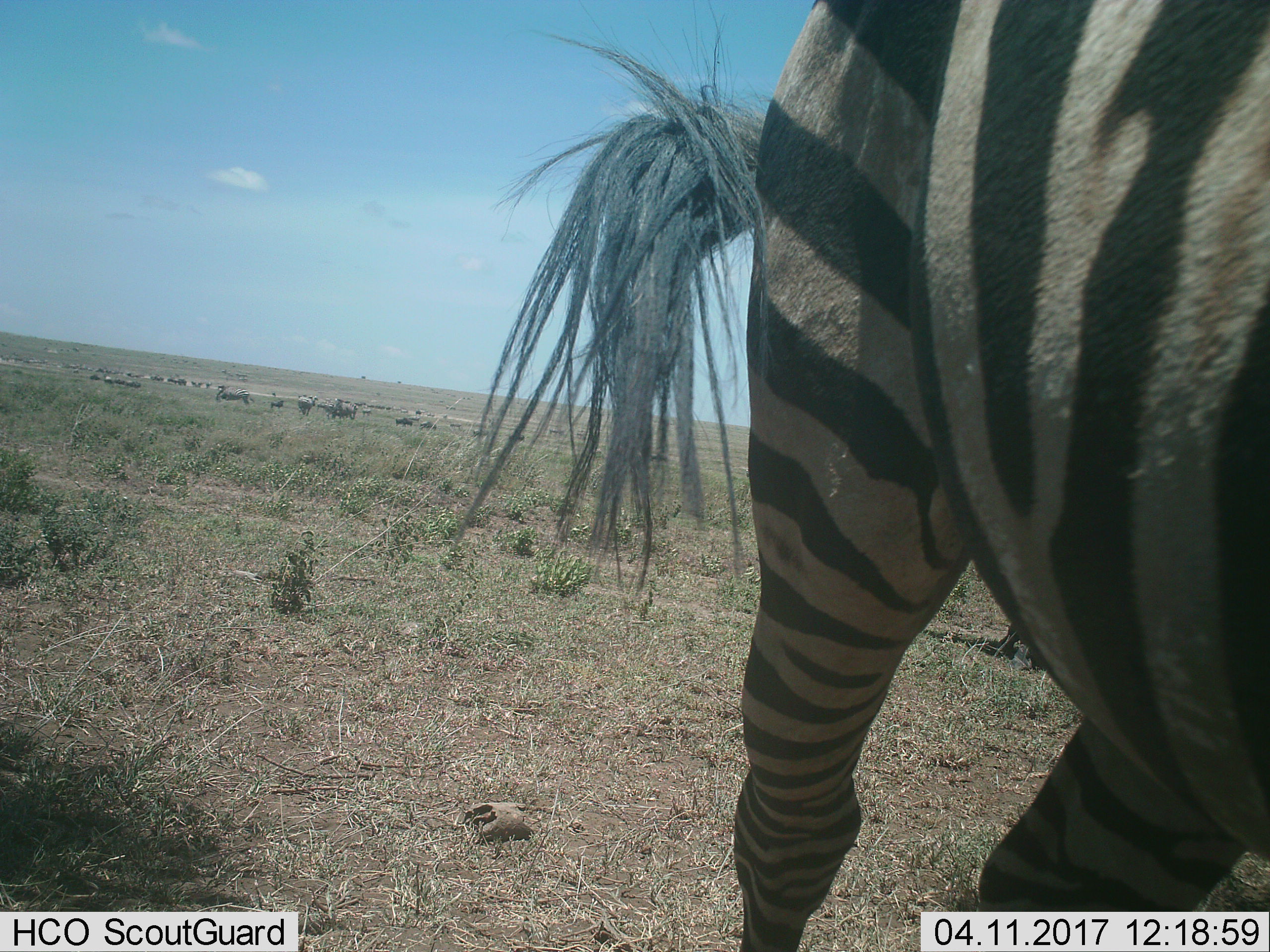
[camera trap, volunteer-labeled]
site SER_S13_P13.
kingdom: Animalia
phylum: Chordata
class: Mammalia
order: Perissodactyla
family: Equidae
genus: Equus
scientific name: Equus quagga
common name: plains zebra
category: zebraplains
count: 4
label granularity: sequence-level